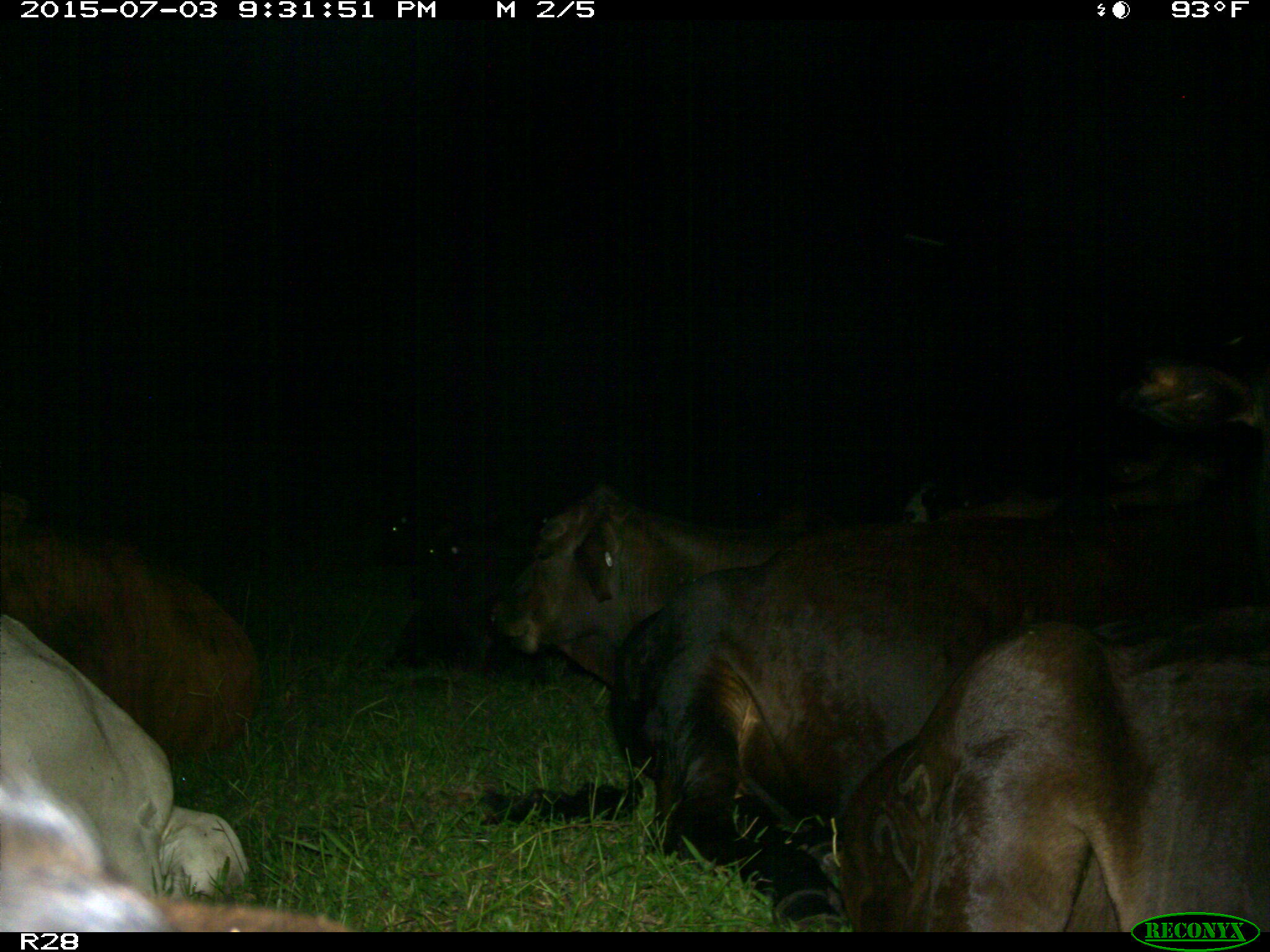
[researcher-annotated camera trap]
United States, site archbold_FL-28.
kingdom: Animalia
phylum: Chordata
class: Mammalia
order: Artiodactyla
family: Bovidae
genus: Bos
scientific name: Bos taurus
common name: domestic cow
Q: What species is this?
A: Bos taurus (domestic cow).